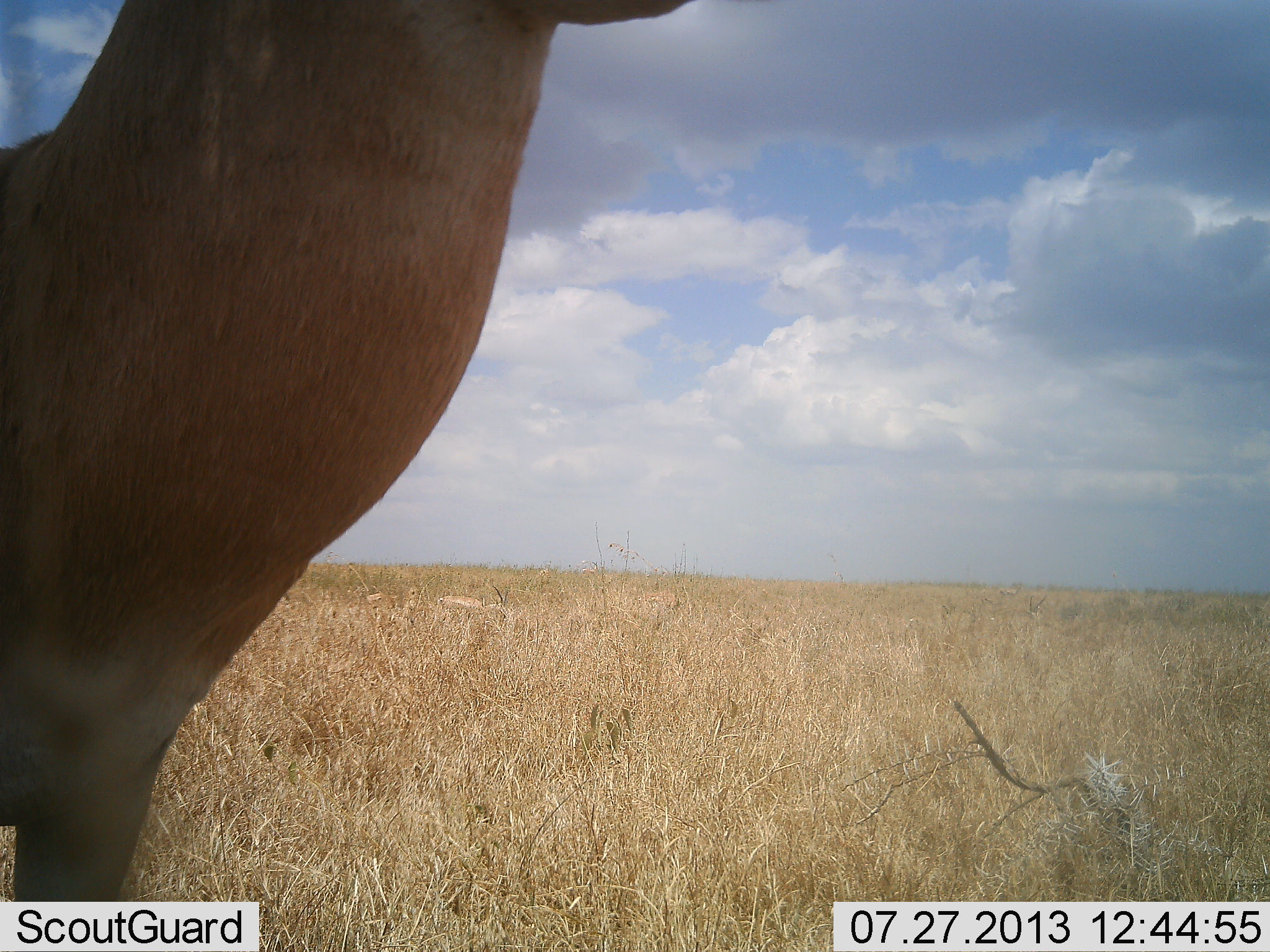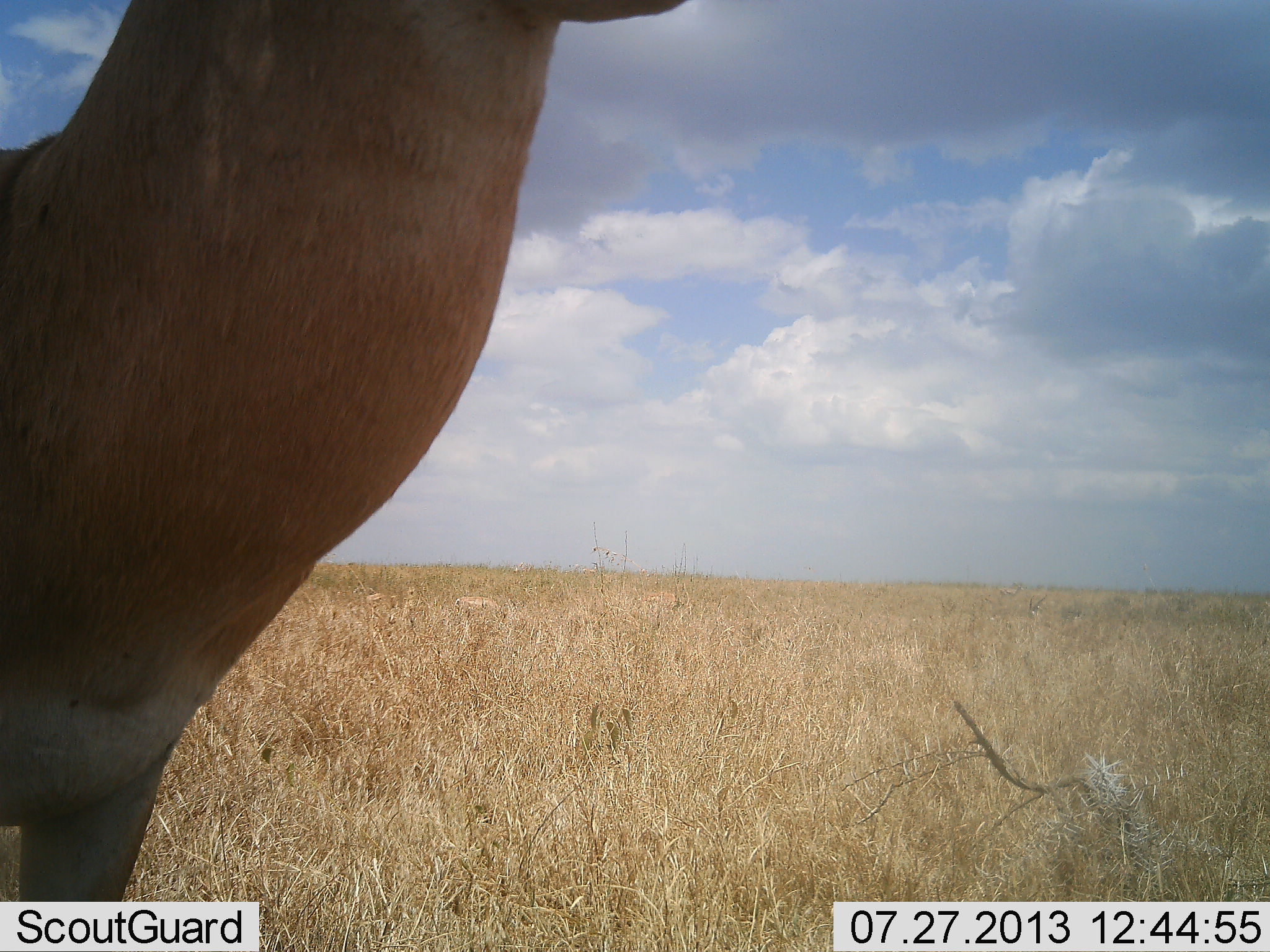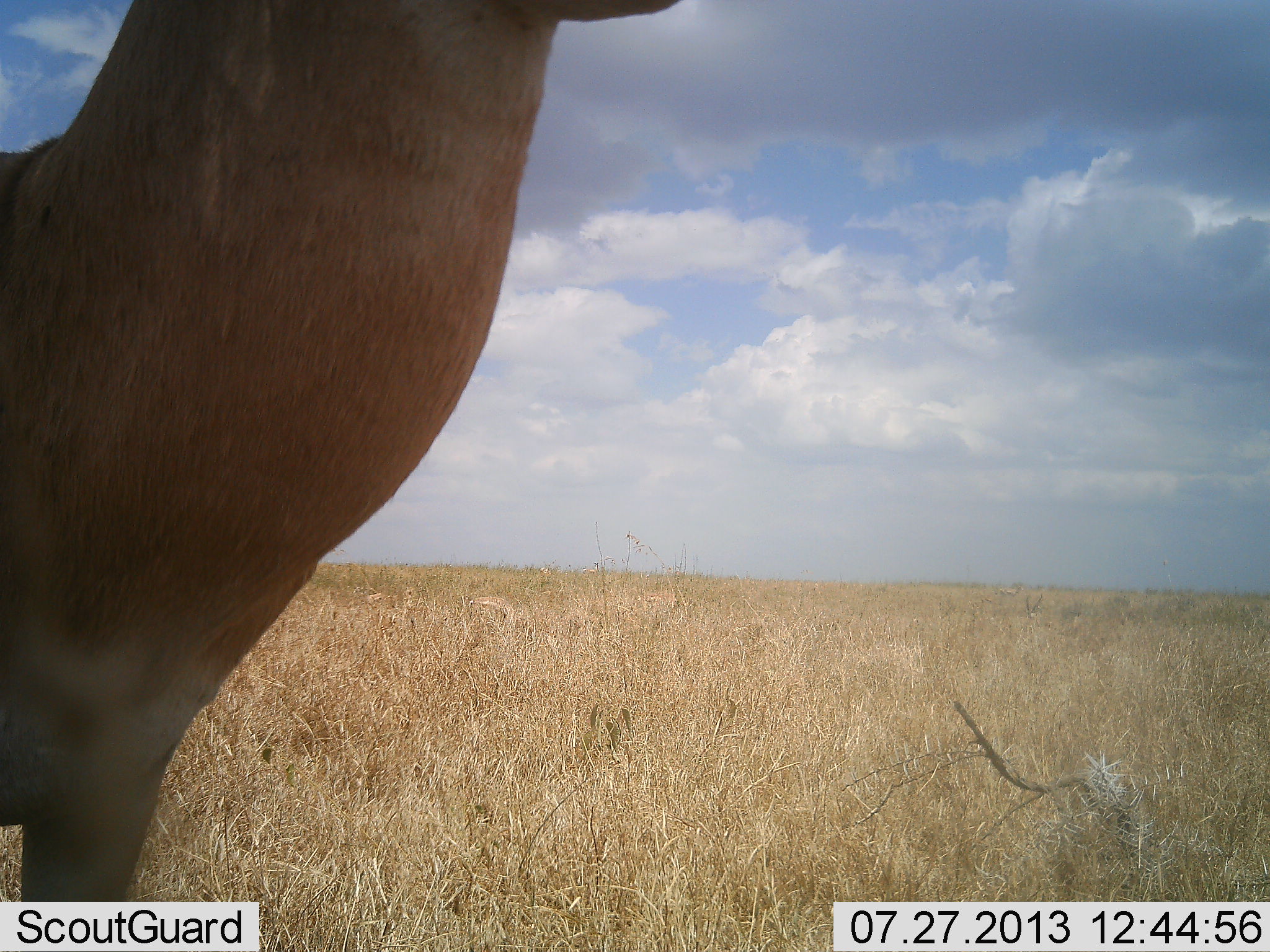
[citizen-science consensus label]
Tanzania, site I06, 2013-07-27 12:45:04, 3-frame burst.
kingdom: Animalia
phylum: Chordata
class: Mammalia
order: Artiodactyla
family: Bovidae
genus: Nanger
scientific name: Nanger granti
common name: grant's gazelle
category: gazellegrants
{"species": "gazellegrants (grant's gazelle) (Nanger granti)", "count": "1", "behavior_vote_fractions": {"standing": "100%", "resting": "0%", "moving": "0%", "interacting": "0%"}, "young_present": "0%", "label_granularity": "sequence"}